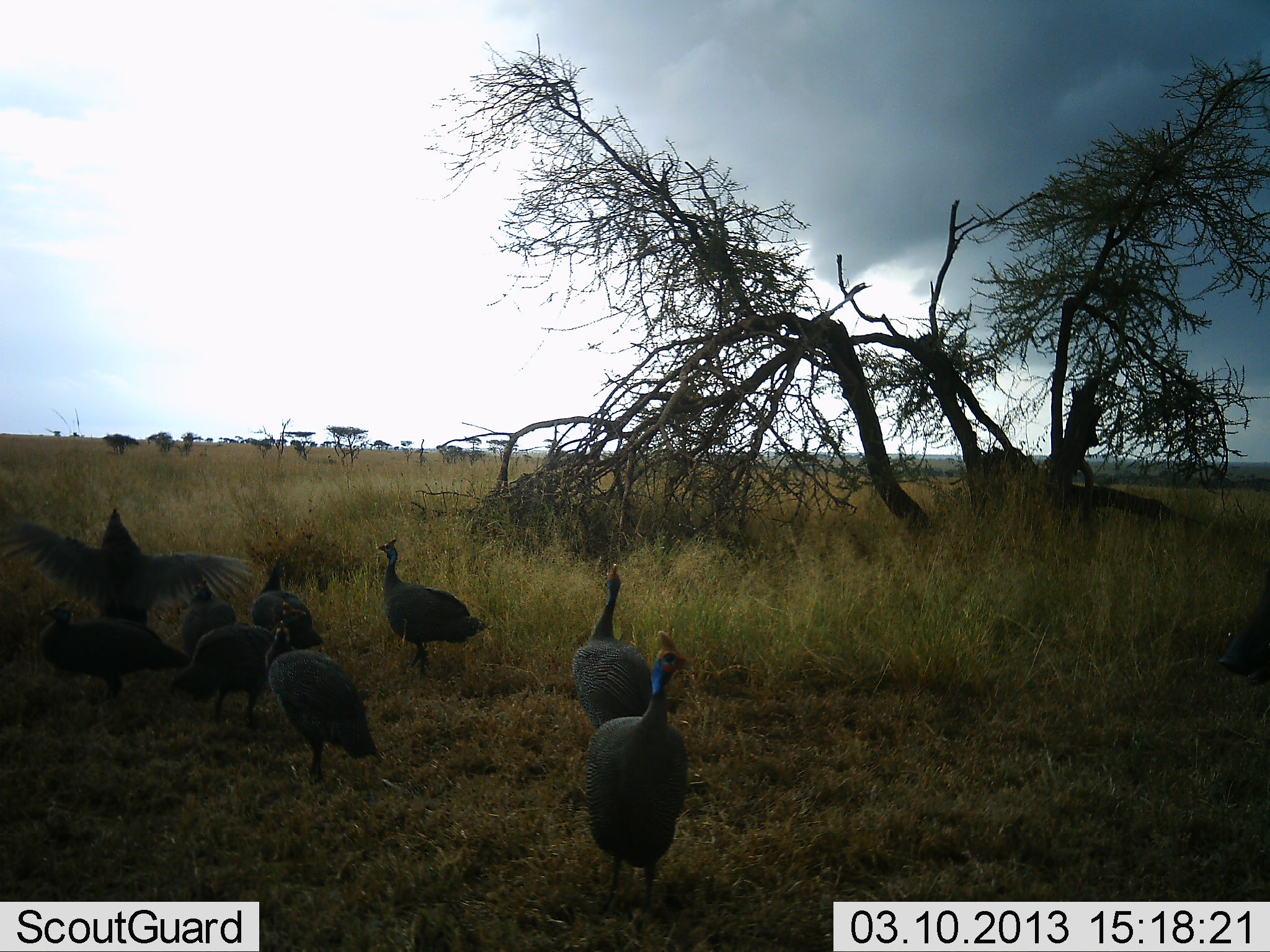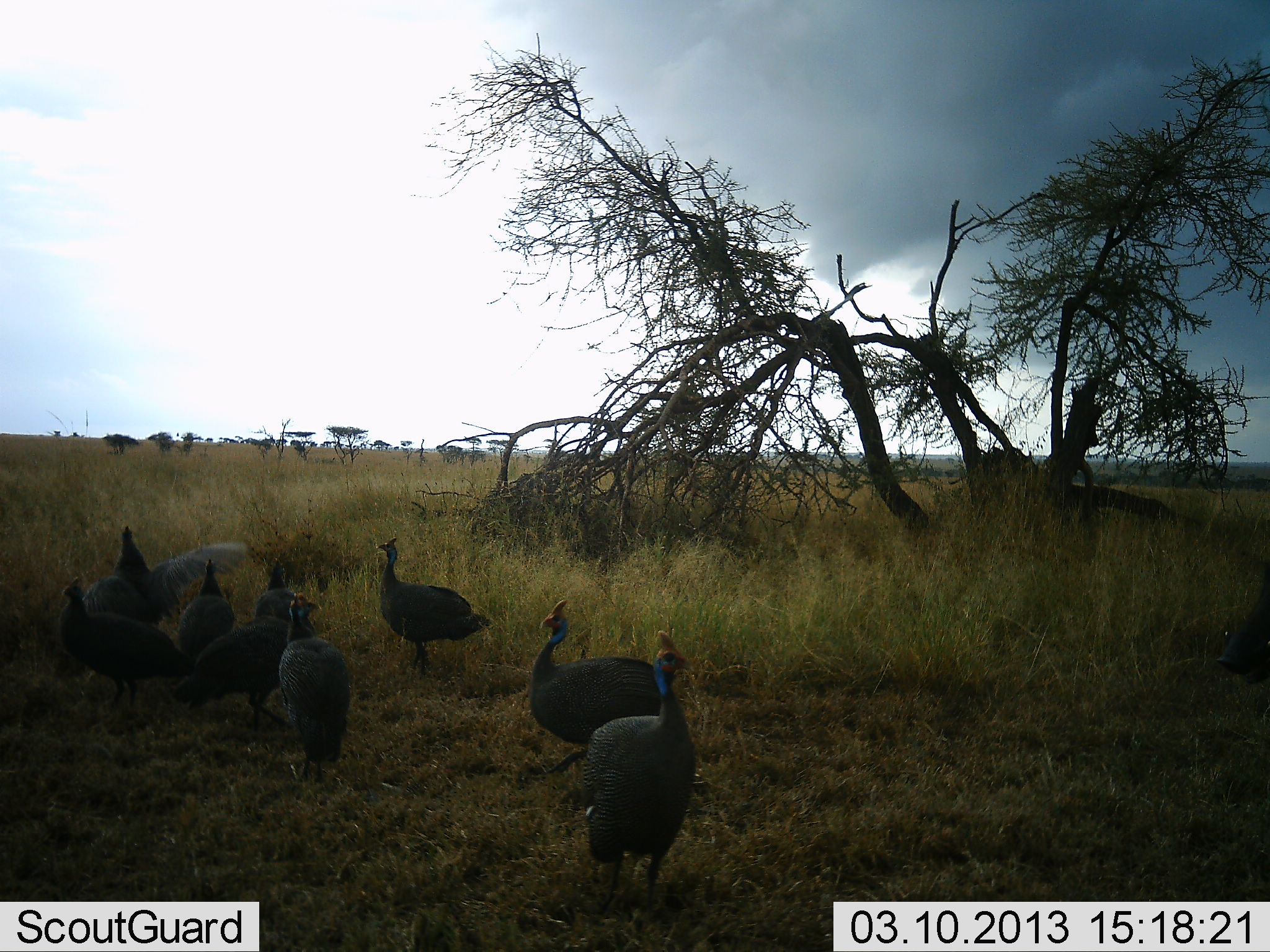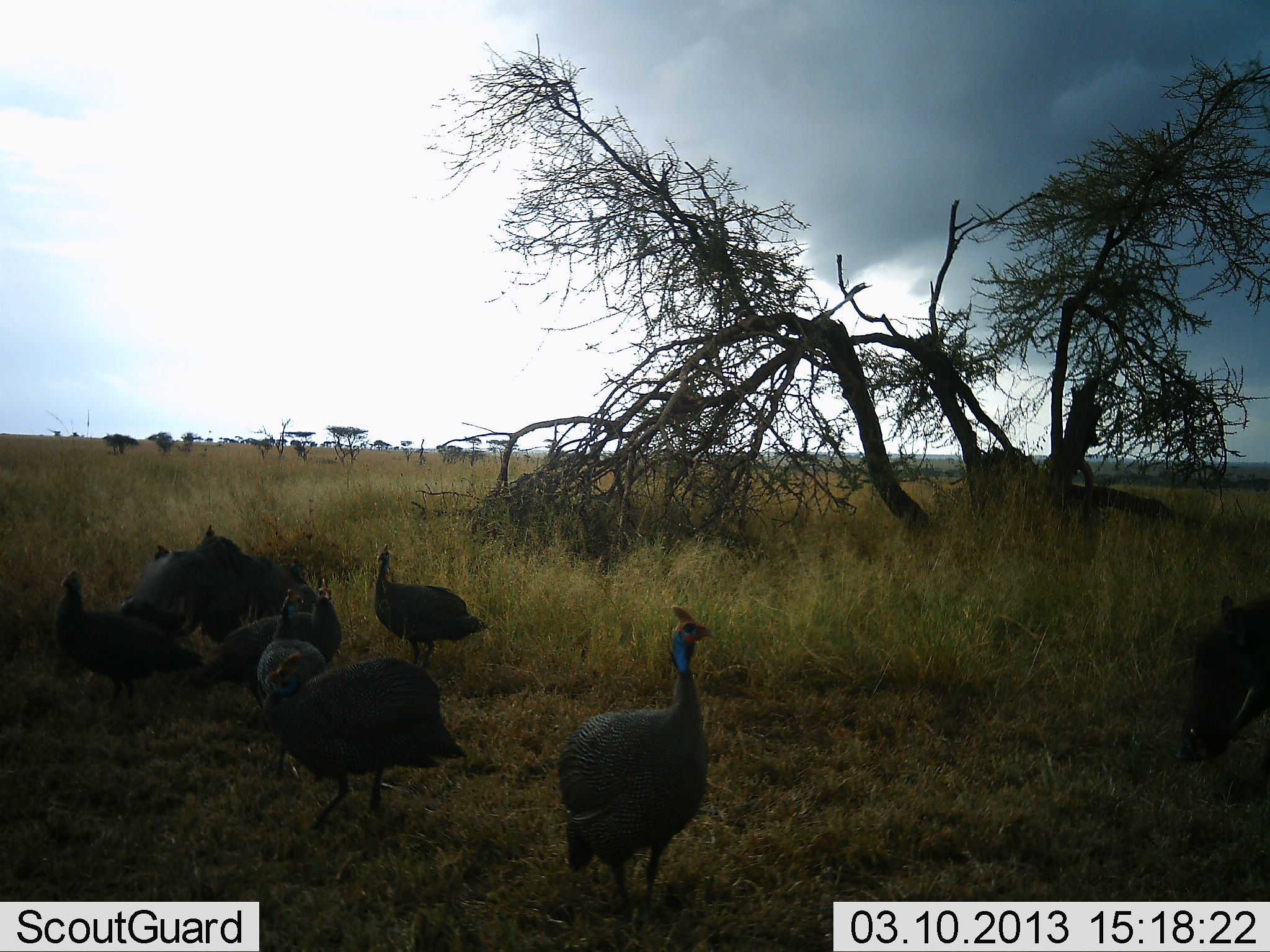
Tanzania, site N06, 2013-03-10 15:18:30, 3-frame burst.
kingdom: Animalia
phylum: Chordata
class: Aves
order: Galliformes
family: Numididae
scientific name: Numididae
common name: guinea fowl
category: guineafowl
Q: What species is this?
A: Guineafowl (guinea fowl) (Numididae).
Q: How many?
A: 9.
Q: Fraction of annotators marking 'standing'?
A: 64%.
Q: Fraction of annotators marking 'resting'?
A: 0%.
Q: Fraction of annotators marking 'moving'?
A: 64%.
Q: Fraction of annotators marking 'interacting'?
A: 21%.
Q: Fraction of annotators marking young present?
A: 0%.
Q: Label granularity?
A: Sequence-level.